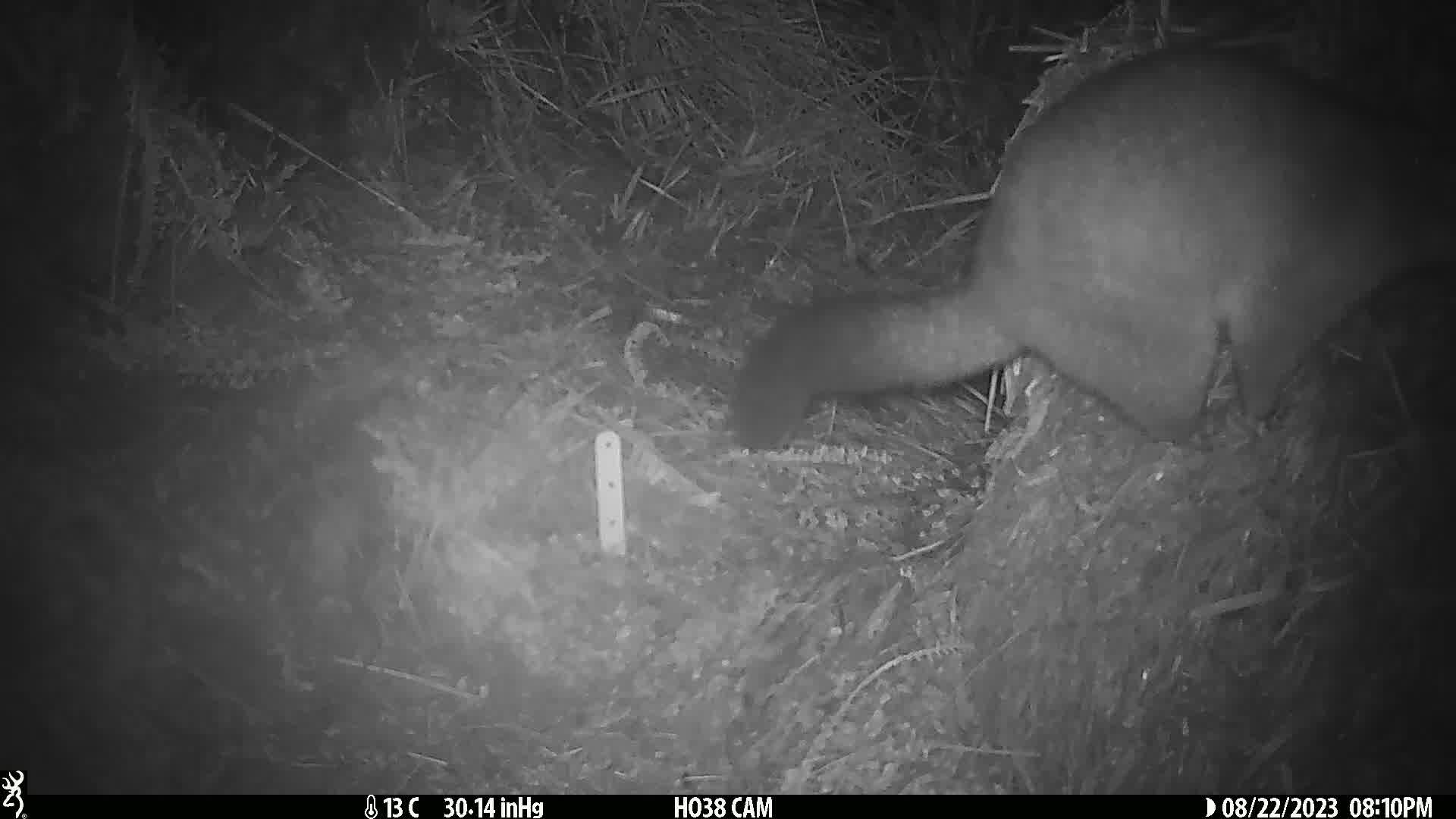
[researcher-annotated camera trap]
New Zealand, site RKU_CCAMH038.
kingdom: Animalia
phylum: Chordata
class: Mammalia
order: Diprotodontia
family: Phalangeridae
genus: Trichosurus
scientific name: Trichosurus vulpecula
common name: common brushtail possum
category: possum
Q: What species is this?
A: Possum (common brushtail possum) (Trichosurus vulpecula).